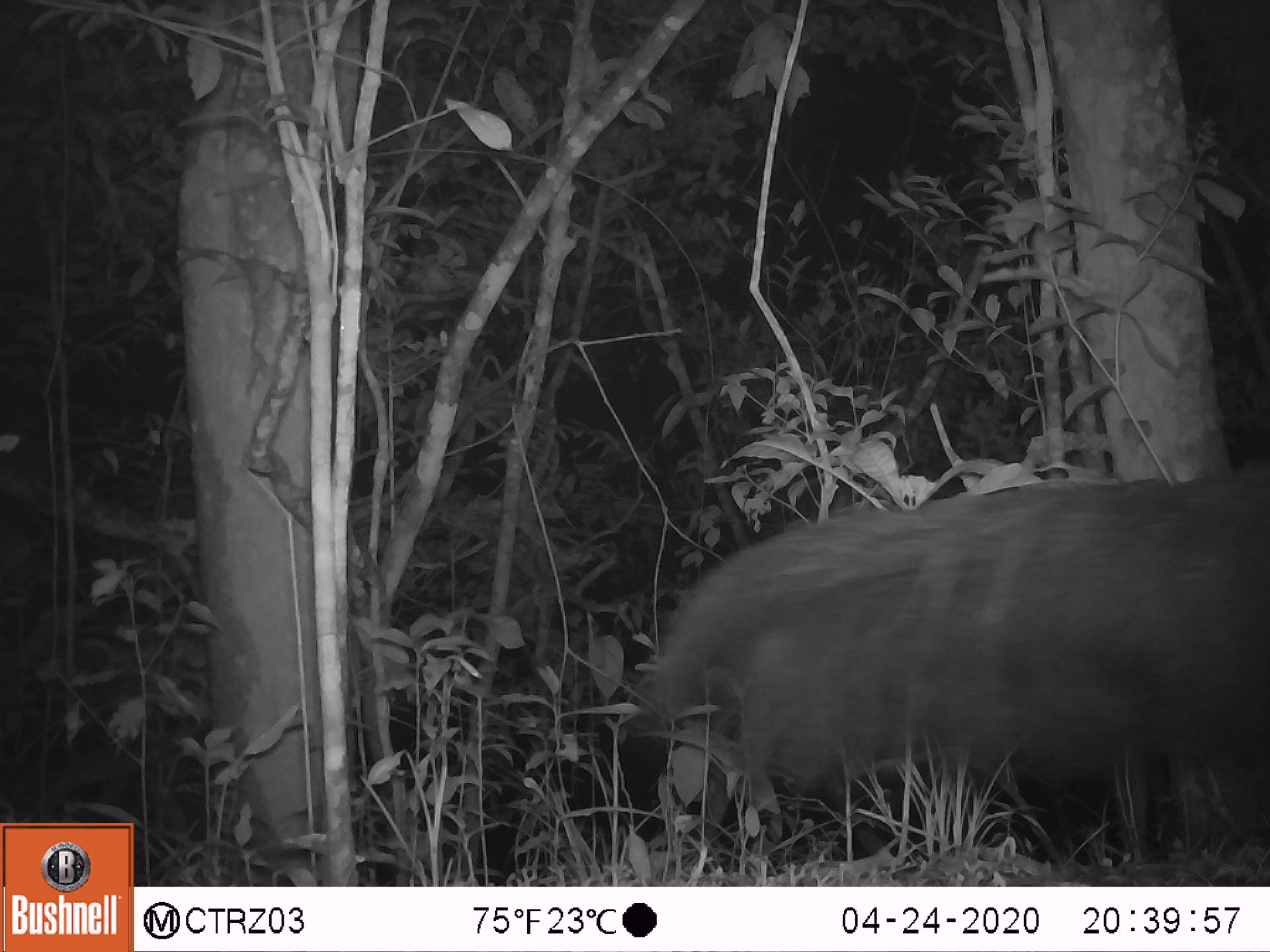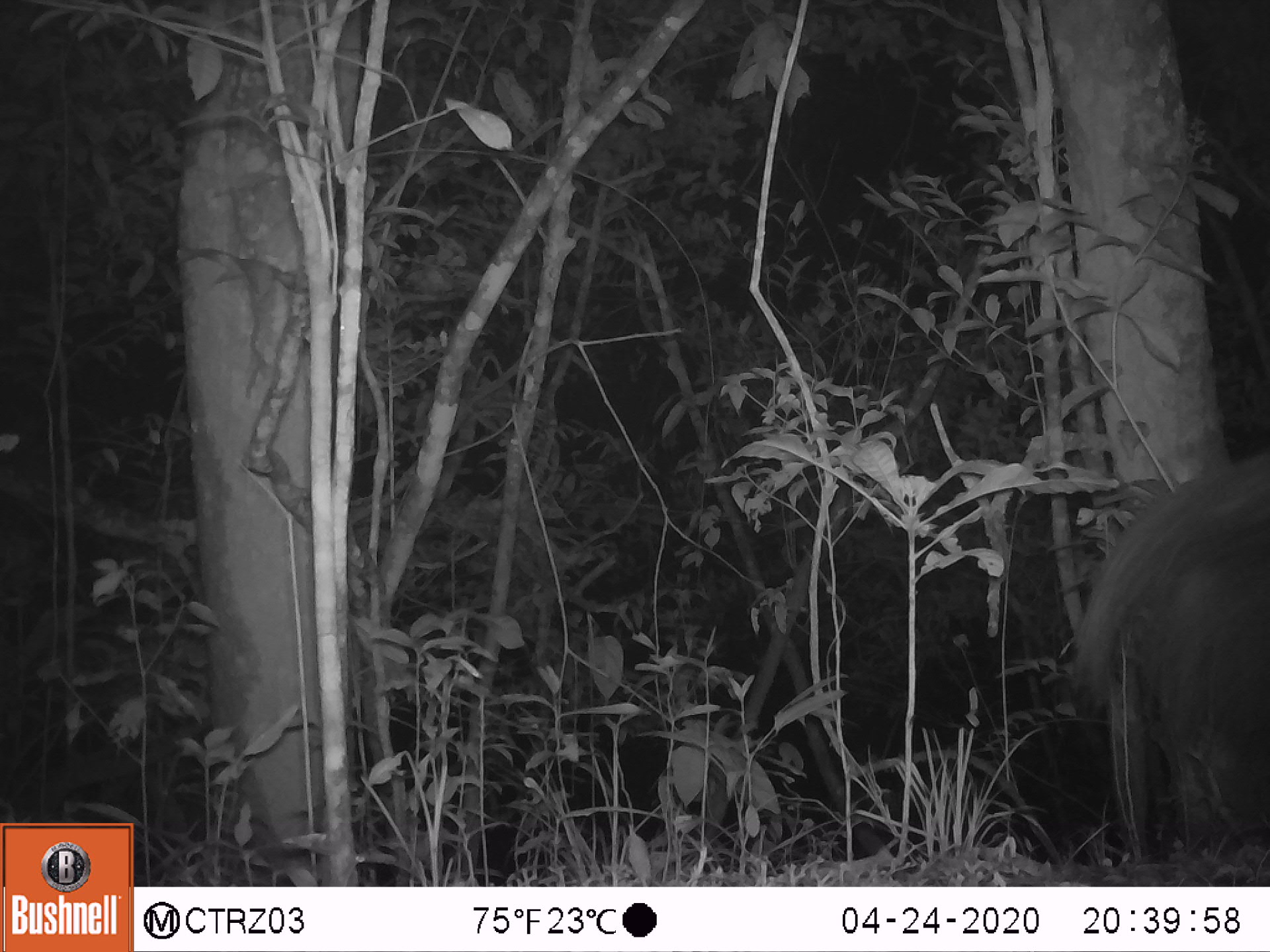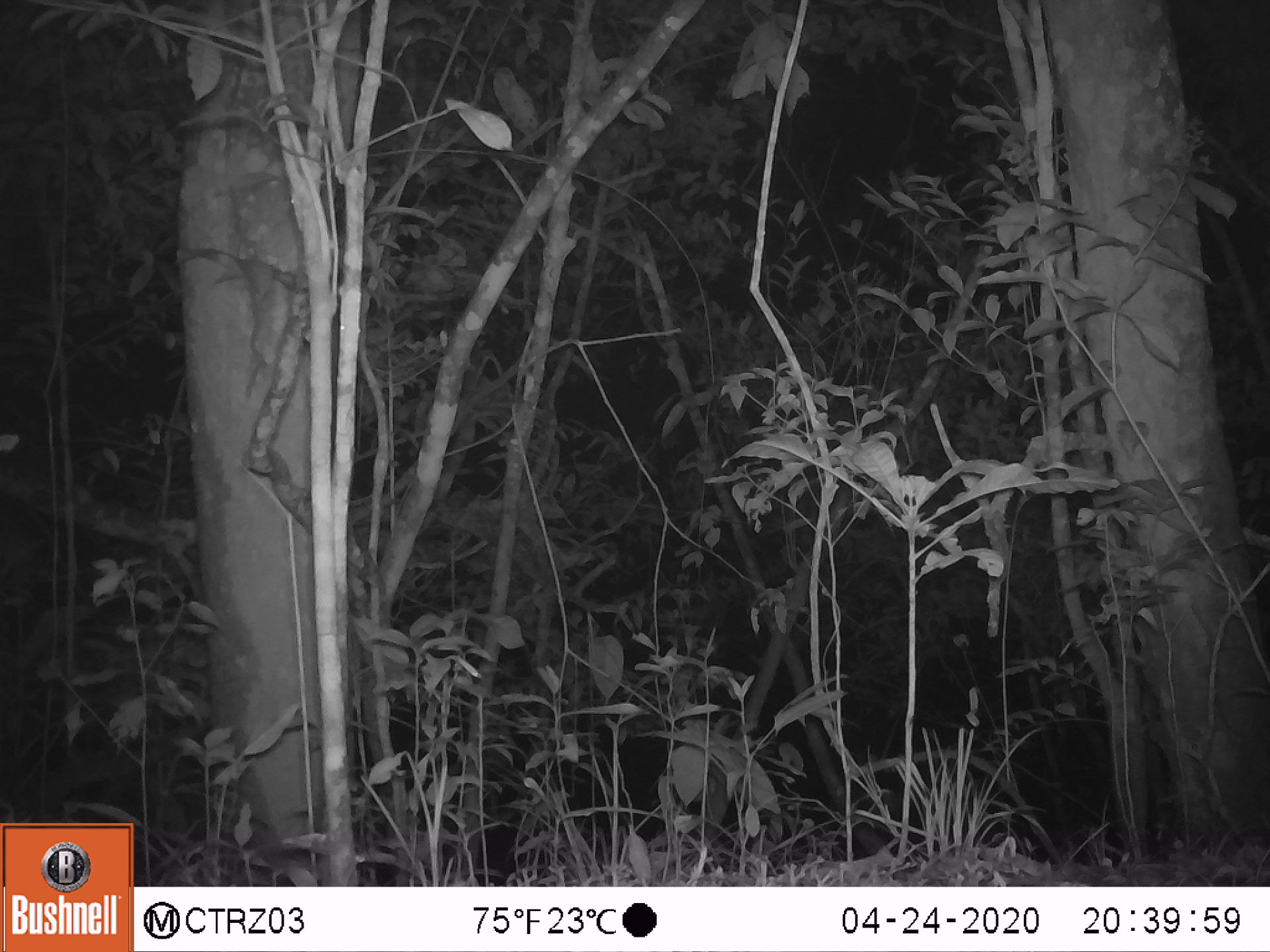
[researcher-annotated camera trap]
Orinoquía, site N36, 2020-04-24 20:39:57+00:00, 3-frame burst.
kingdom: Animalia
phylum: Chordata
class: Mammalia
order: Pilosa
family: Myrmecophagidae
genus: Myrmecophaga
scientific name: Myrmecophaga tridactyla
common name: giant anteater